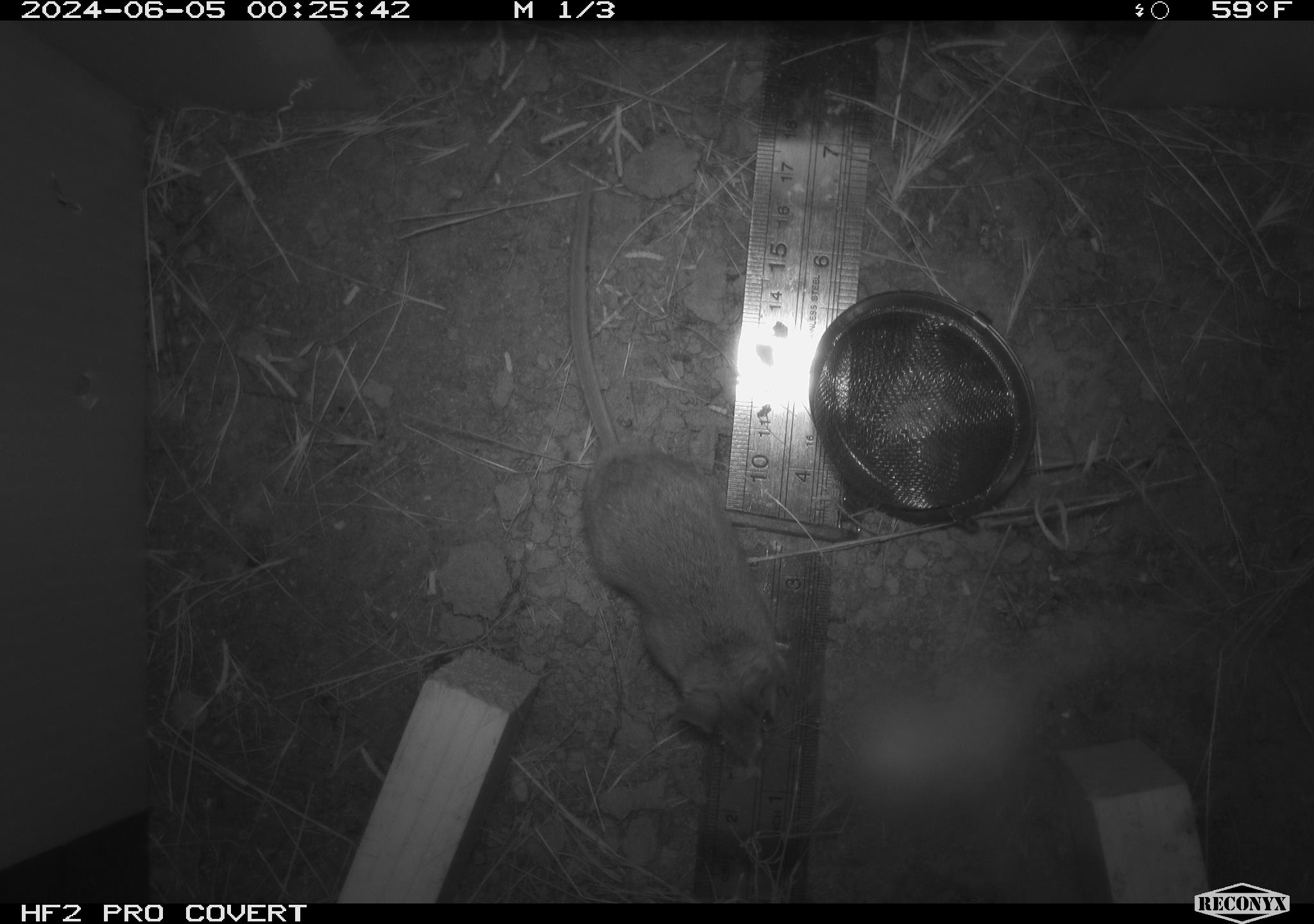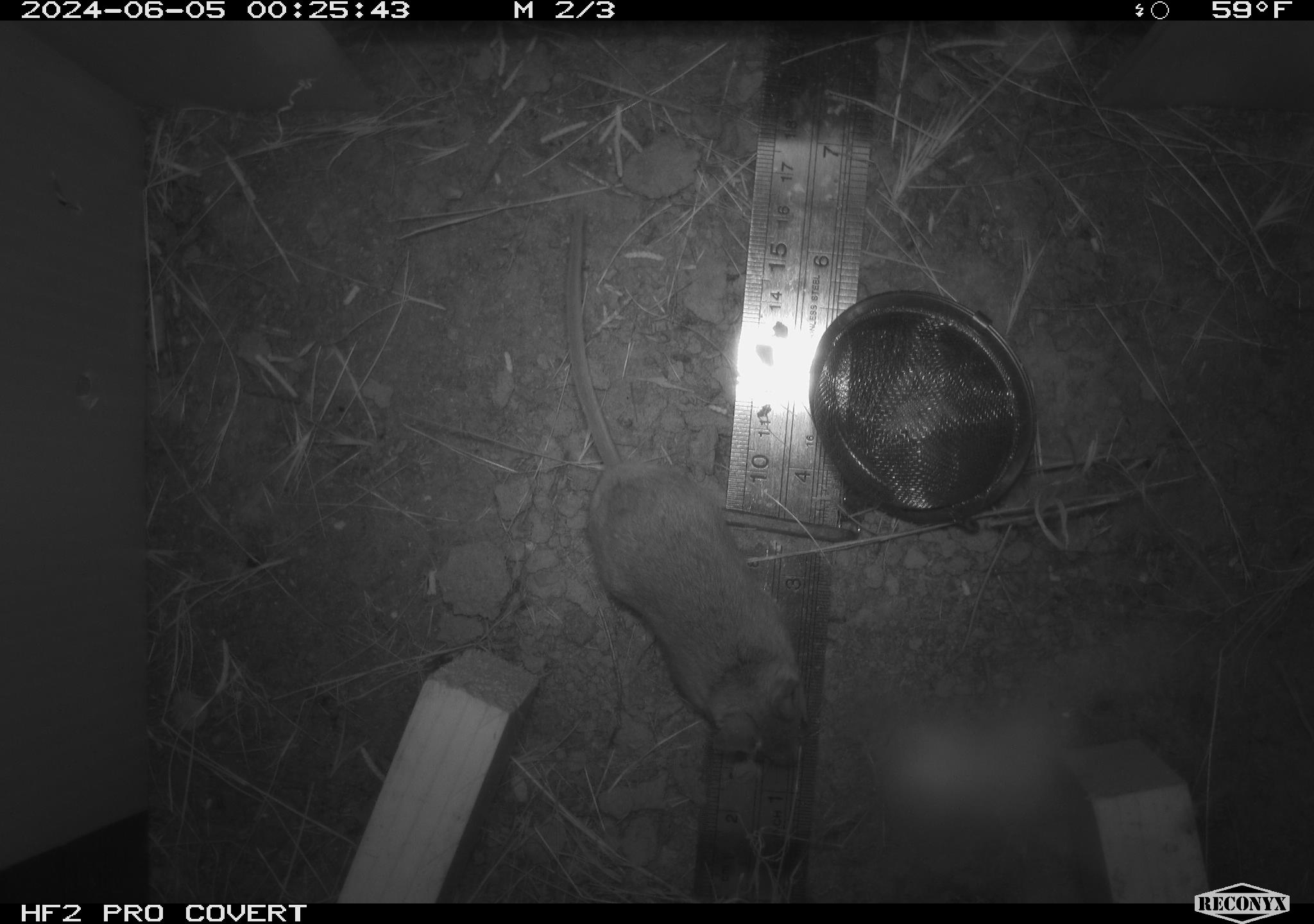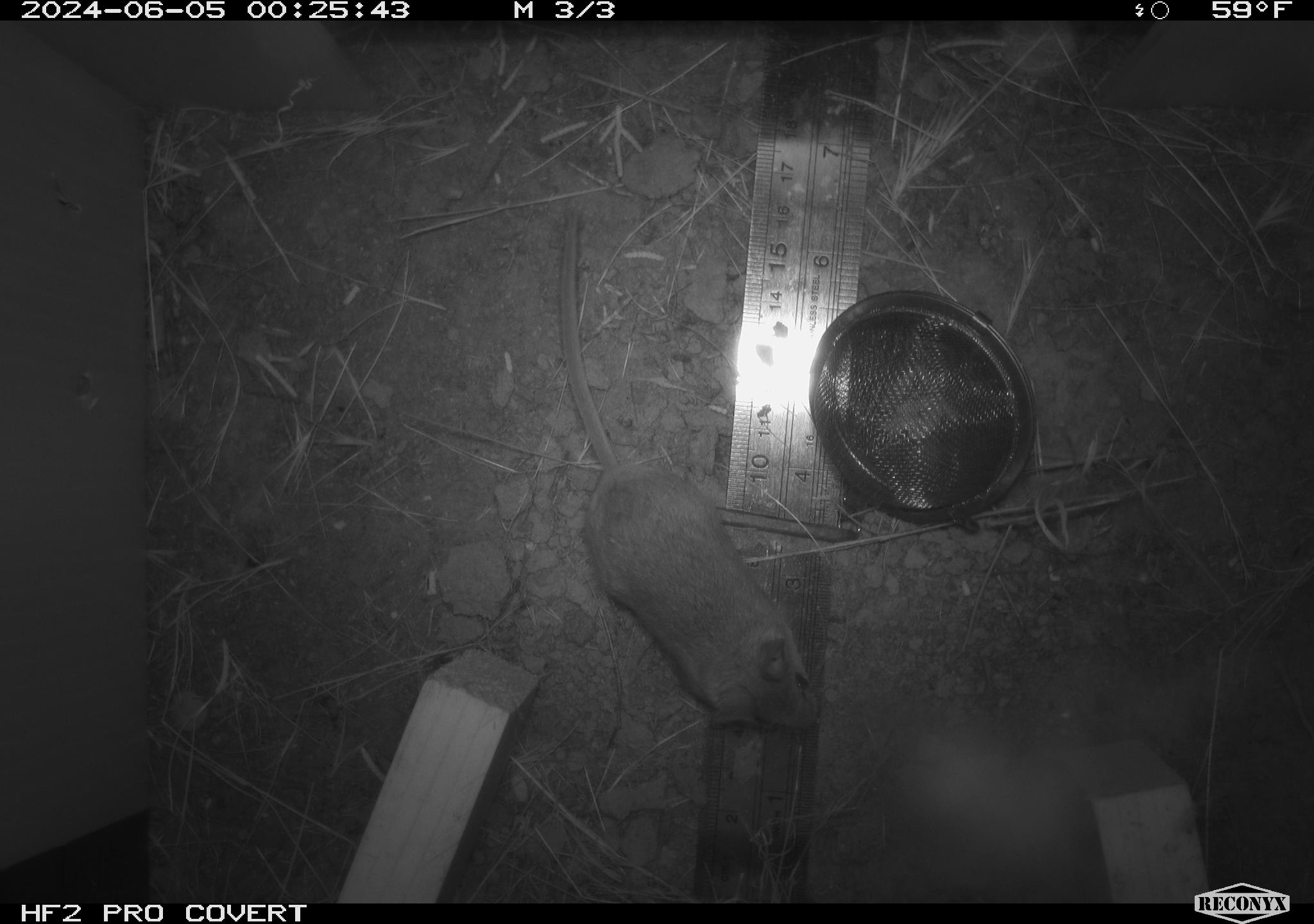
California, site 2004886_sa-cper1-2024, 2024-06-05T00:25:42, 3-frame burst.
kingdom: Animalia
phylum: Chordata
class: Mammalia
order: Rodentia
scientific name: Rodentia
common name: rodent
Rodent (Rodentia).